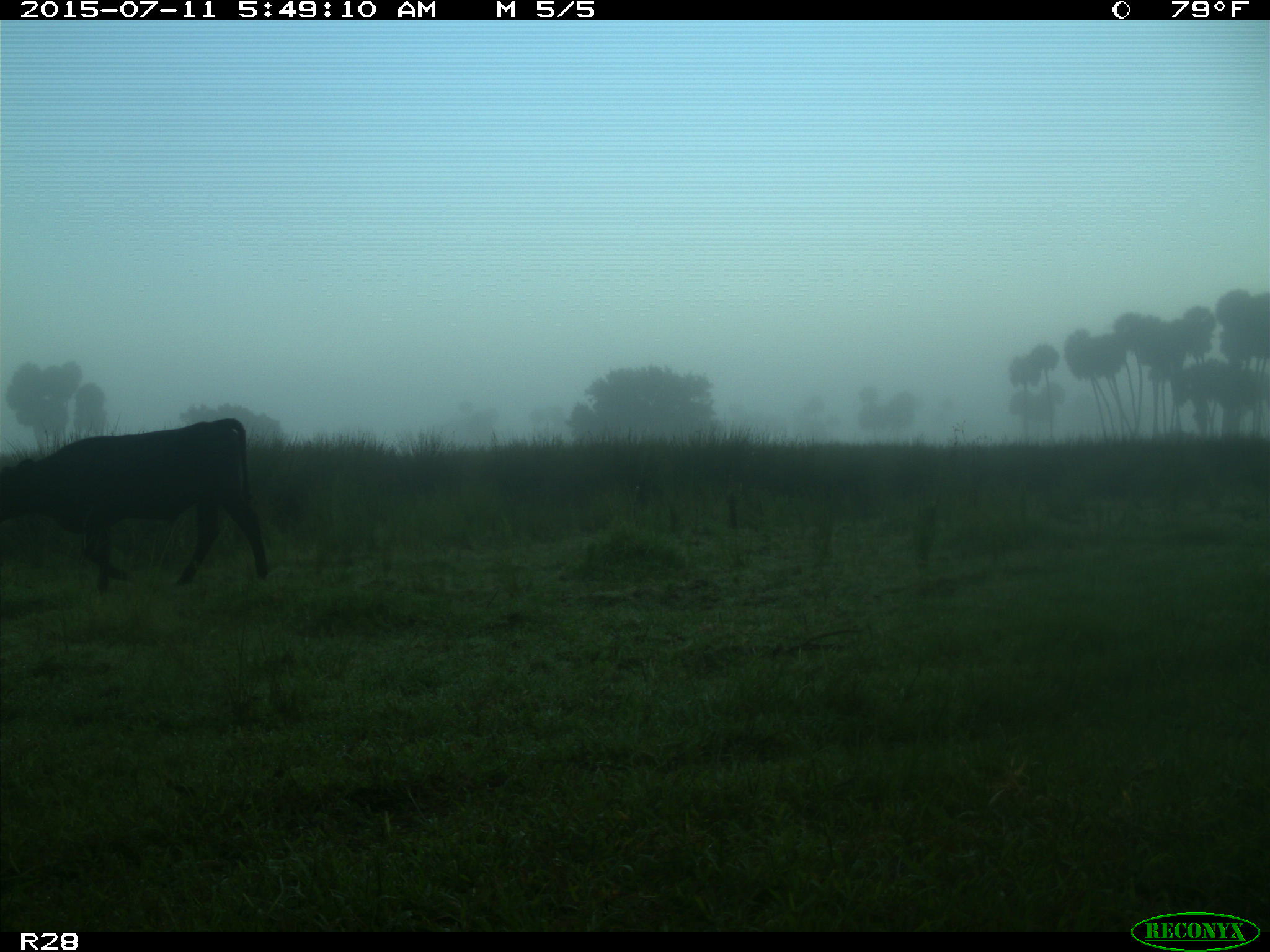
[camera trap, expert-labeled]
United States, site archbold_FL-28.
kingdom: Animalia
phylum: Chordata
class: Mammalia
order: Artiodactyla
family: Bovidae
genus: Bos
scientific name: Bos taurus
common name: domestic cow